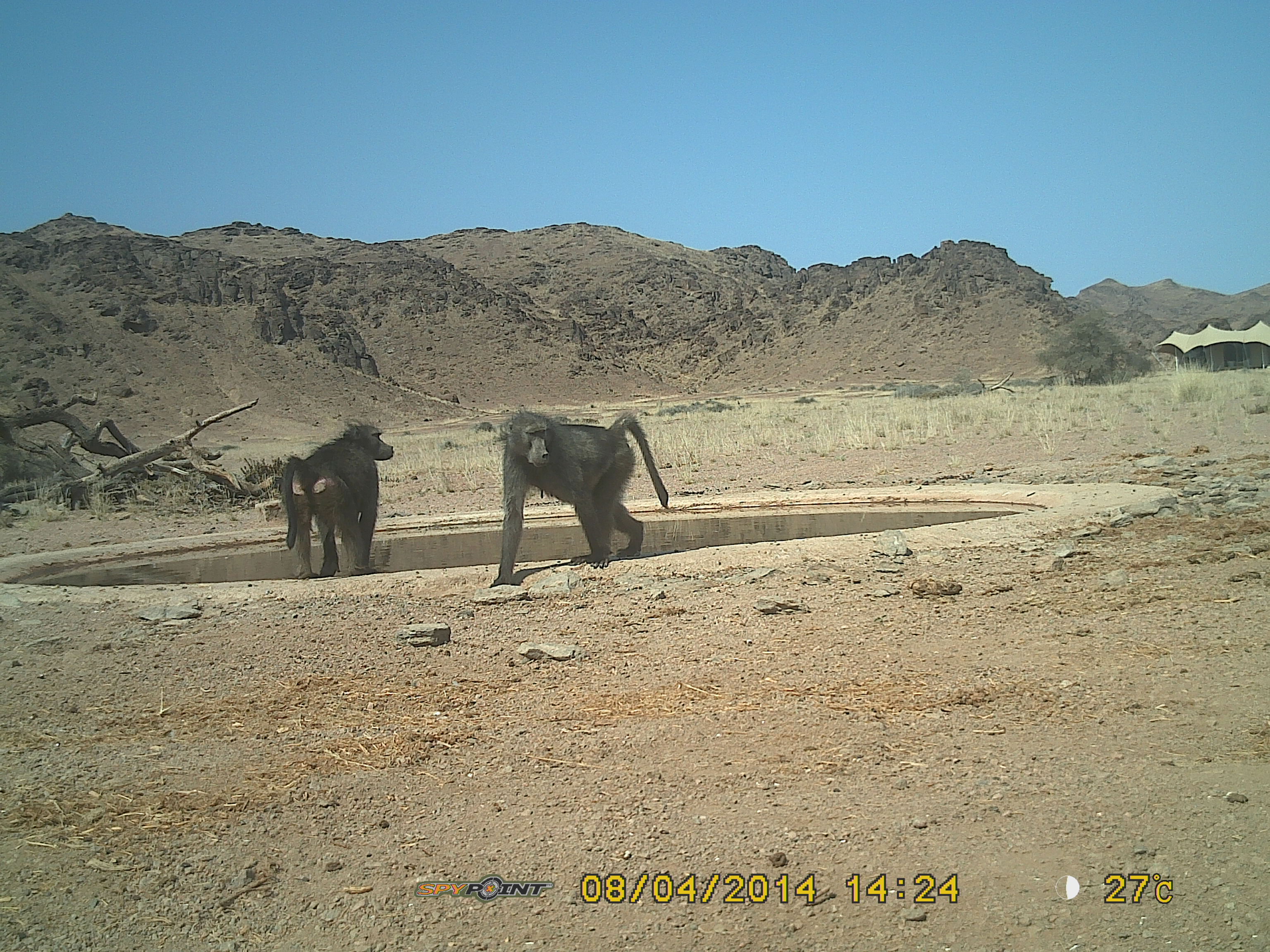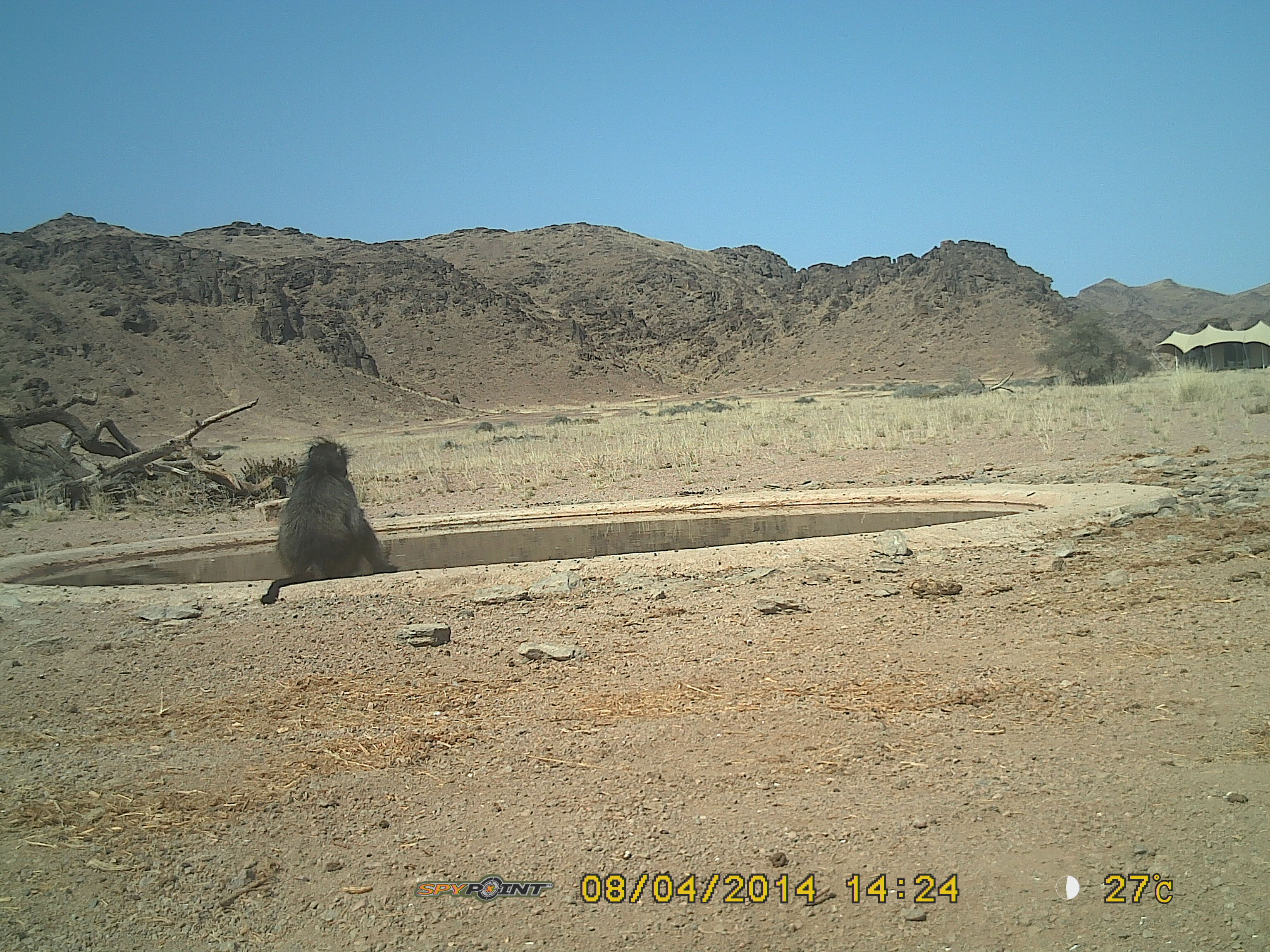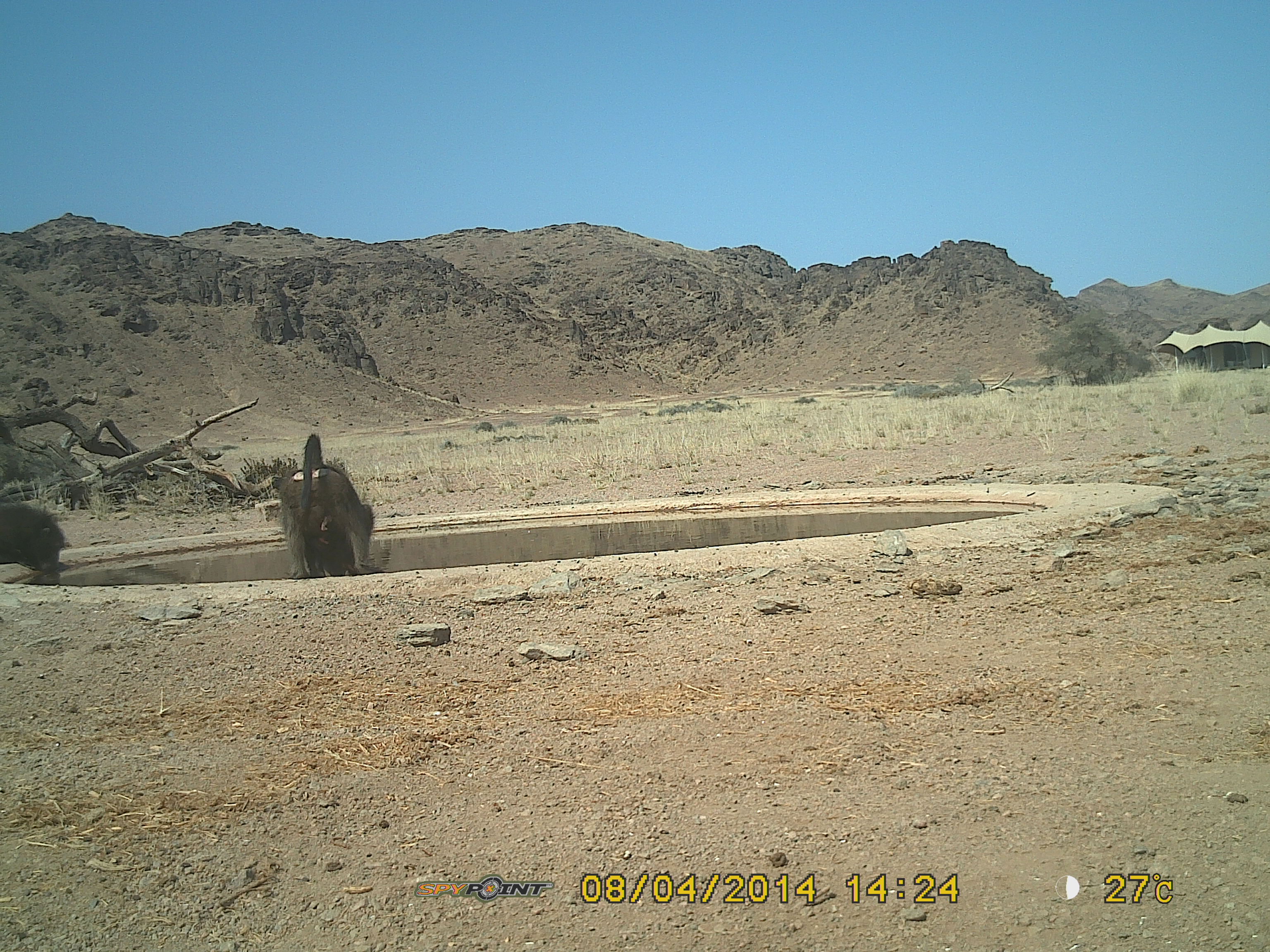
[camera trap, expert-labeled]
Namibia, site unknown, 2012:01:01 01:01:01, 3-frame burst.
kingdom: Animalia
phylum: Chordata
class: Mammalia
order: Primates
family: Cercopithecidae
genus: Papio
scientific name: Papio anubis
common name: olive baboon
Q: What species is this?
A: Papio anubis (olive baboon).